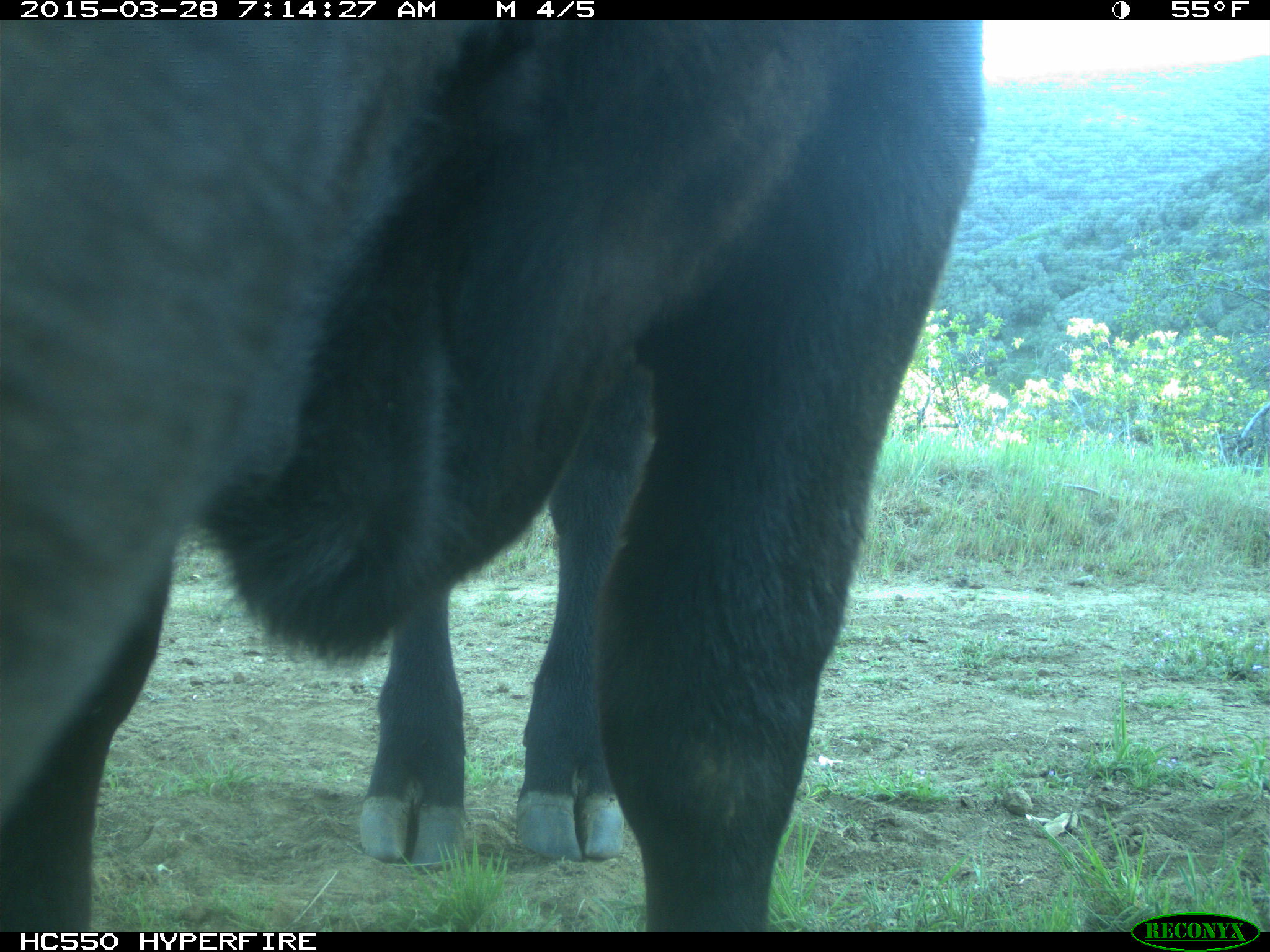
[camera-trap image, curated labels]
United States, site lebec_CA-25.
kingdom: Animalia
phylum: Chordata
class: Mammalia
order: Artiodactyla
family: Bovidae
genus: Bos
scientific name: Bos taurus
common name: domestic cow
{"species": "Bos taurus (domestic cow)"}